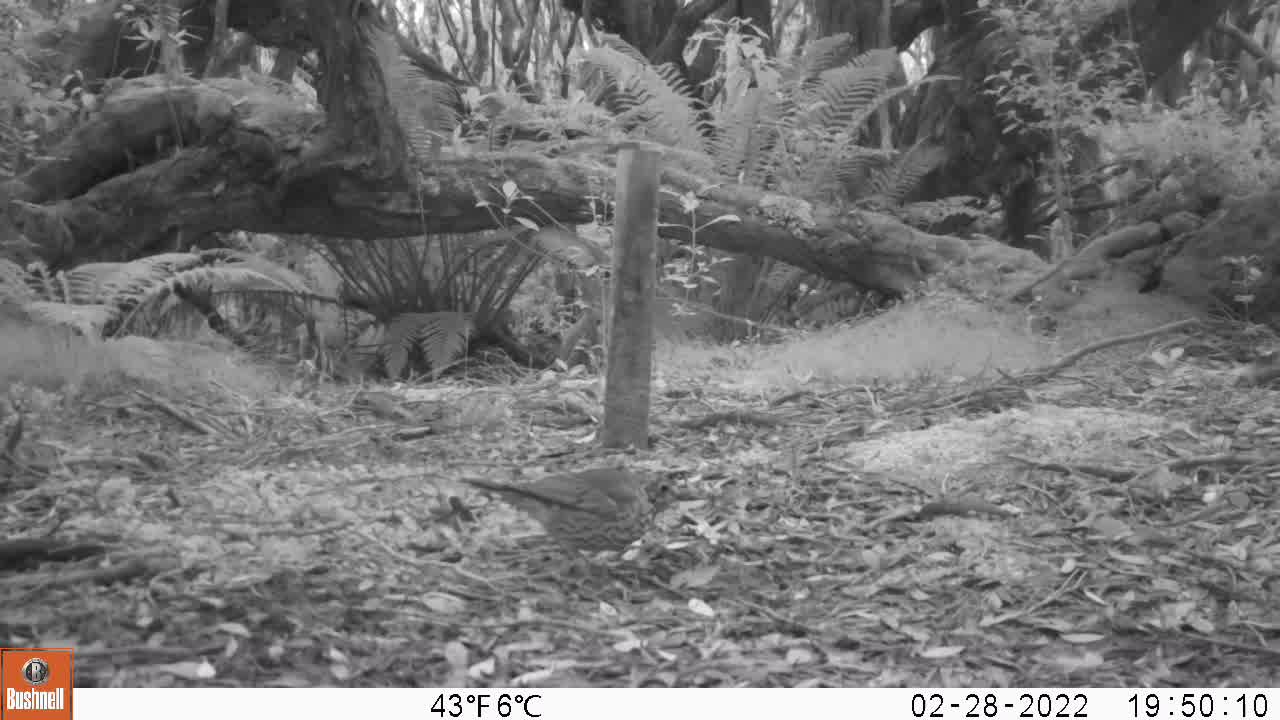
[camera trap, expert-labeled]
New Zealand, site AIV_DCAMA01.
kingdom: Animalia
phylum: Chordata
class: Aves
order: Passeriformes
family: Turdidae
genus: Turdus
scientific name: Turdus philomelos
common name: song thrush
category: thrush